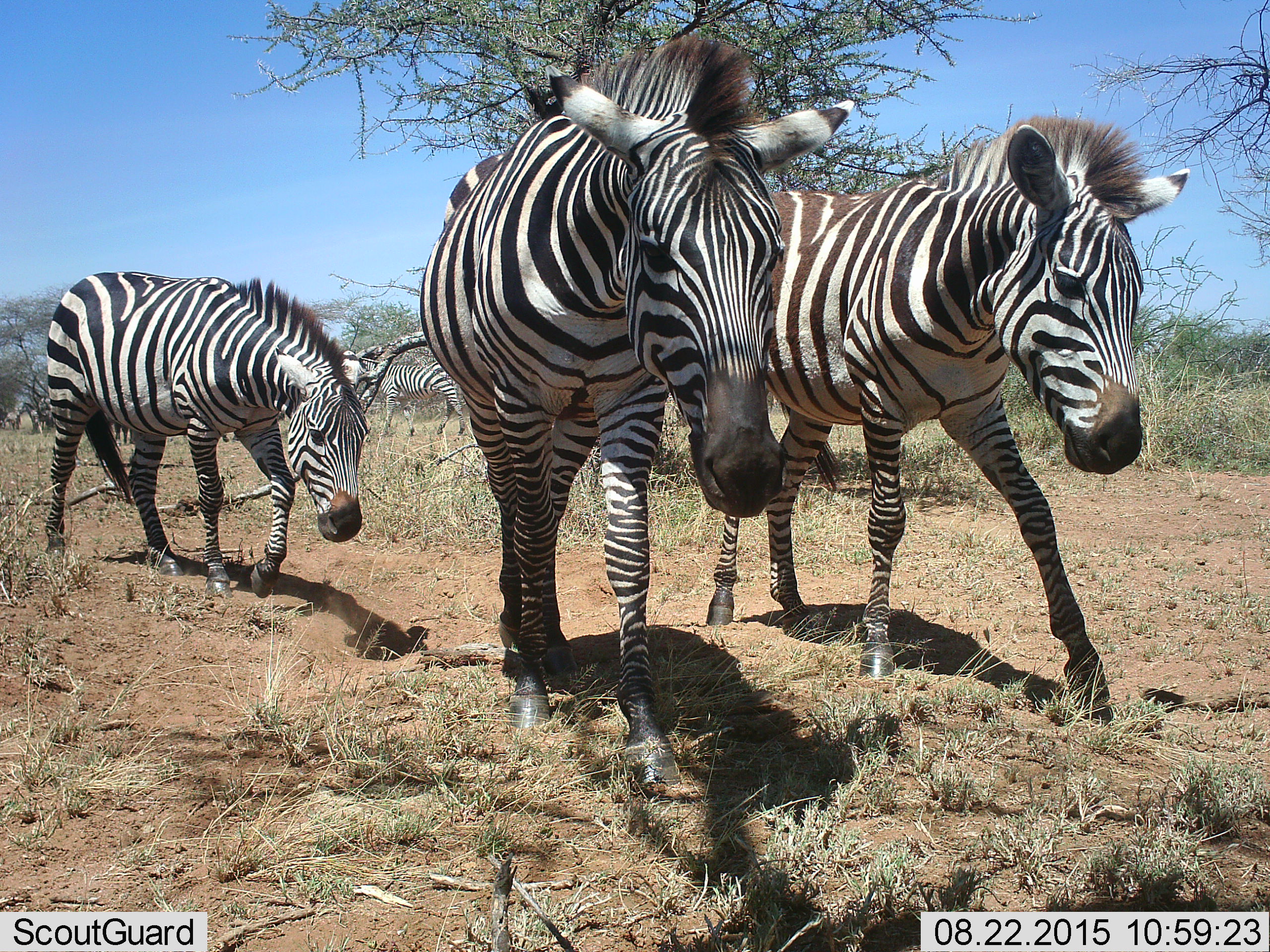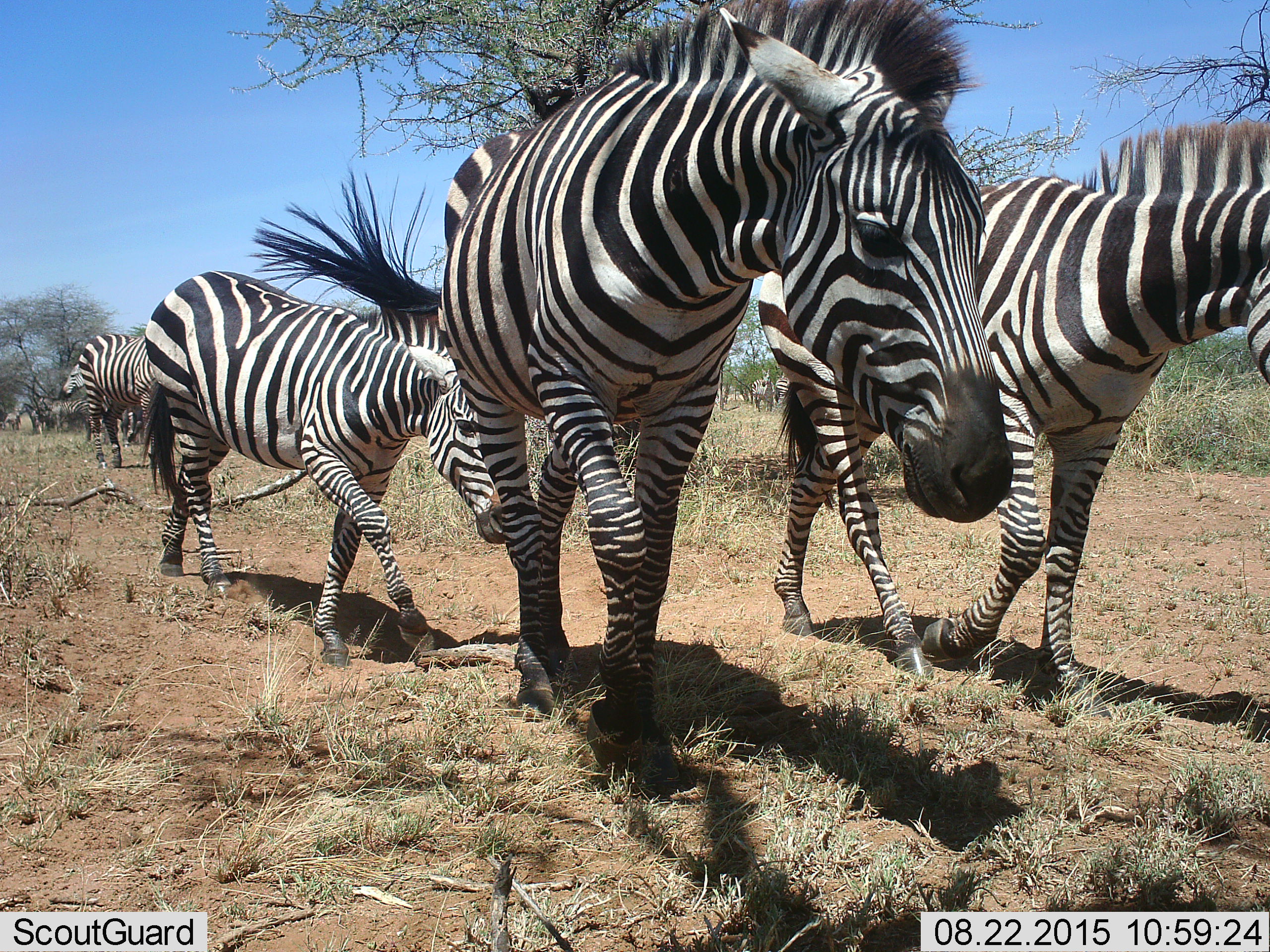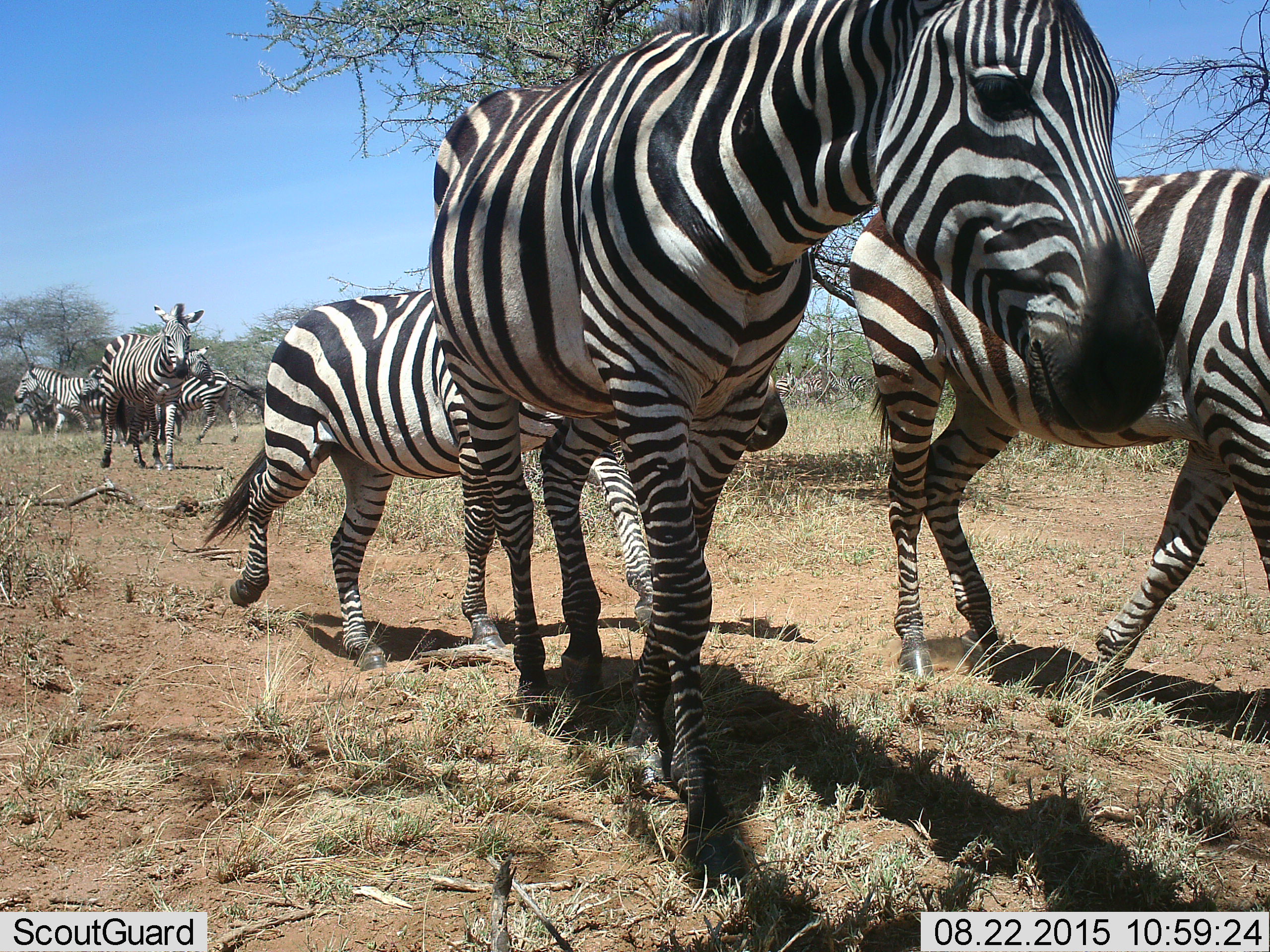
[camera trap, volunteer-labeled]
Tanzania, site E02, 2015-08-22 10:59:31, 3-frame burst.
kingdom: Animalia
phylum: Chordata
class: Mammalia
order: Perissodactyla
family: Equidae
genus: Equus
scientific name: Equus quagga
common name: plains zebra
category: zebra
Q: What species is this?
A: Zebra (plains zebra) (Equus quagga).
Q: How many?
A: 9.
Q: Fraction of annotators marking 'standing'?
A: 50%.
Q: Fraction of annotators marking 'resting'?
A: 0%.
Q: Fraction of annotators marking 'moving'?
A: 100%.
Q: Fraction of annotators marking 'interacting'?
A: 10%.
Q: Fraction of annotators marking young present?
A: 10%.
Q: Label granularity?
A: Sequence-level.